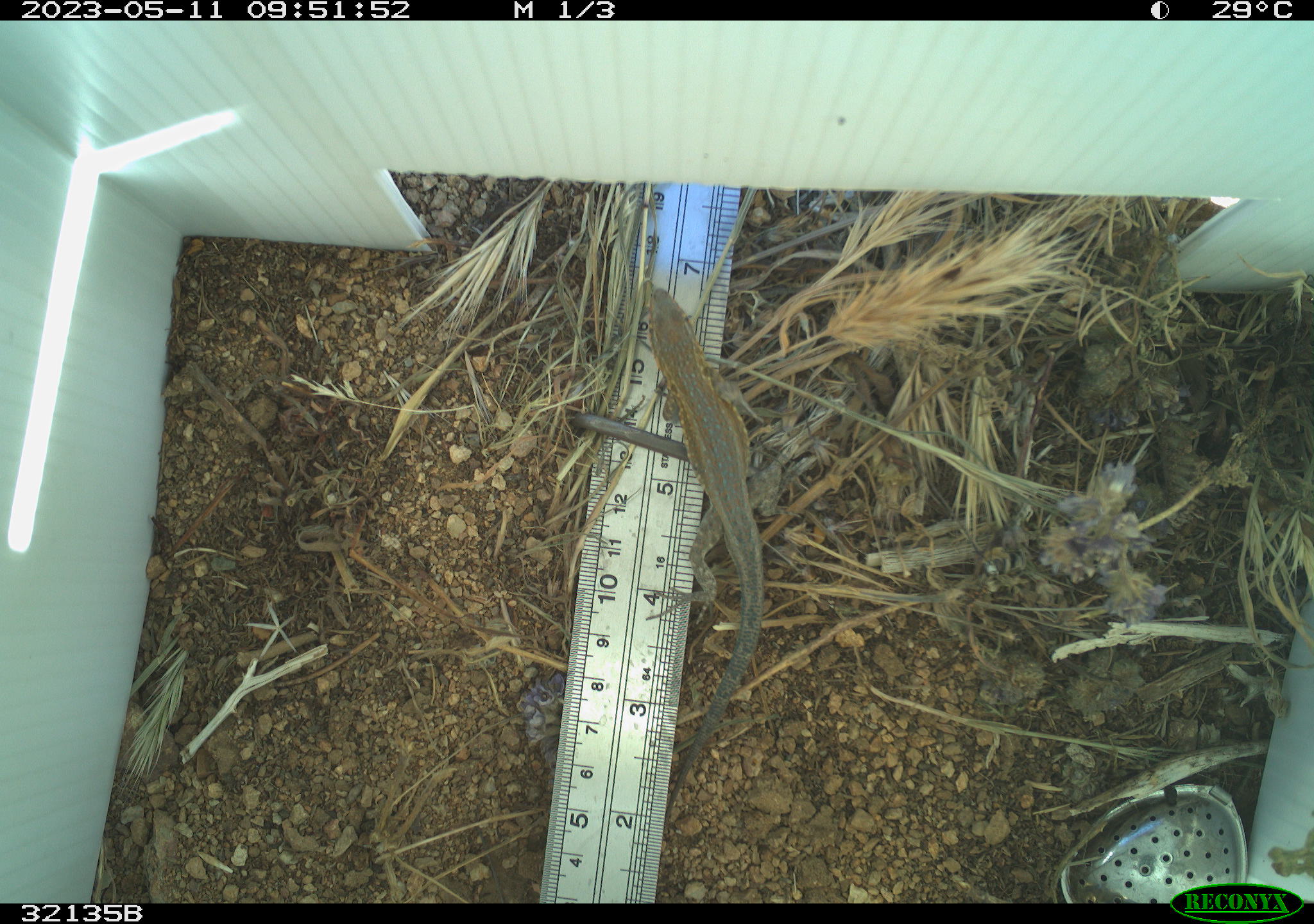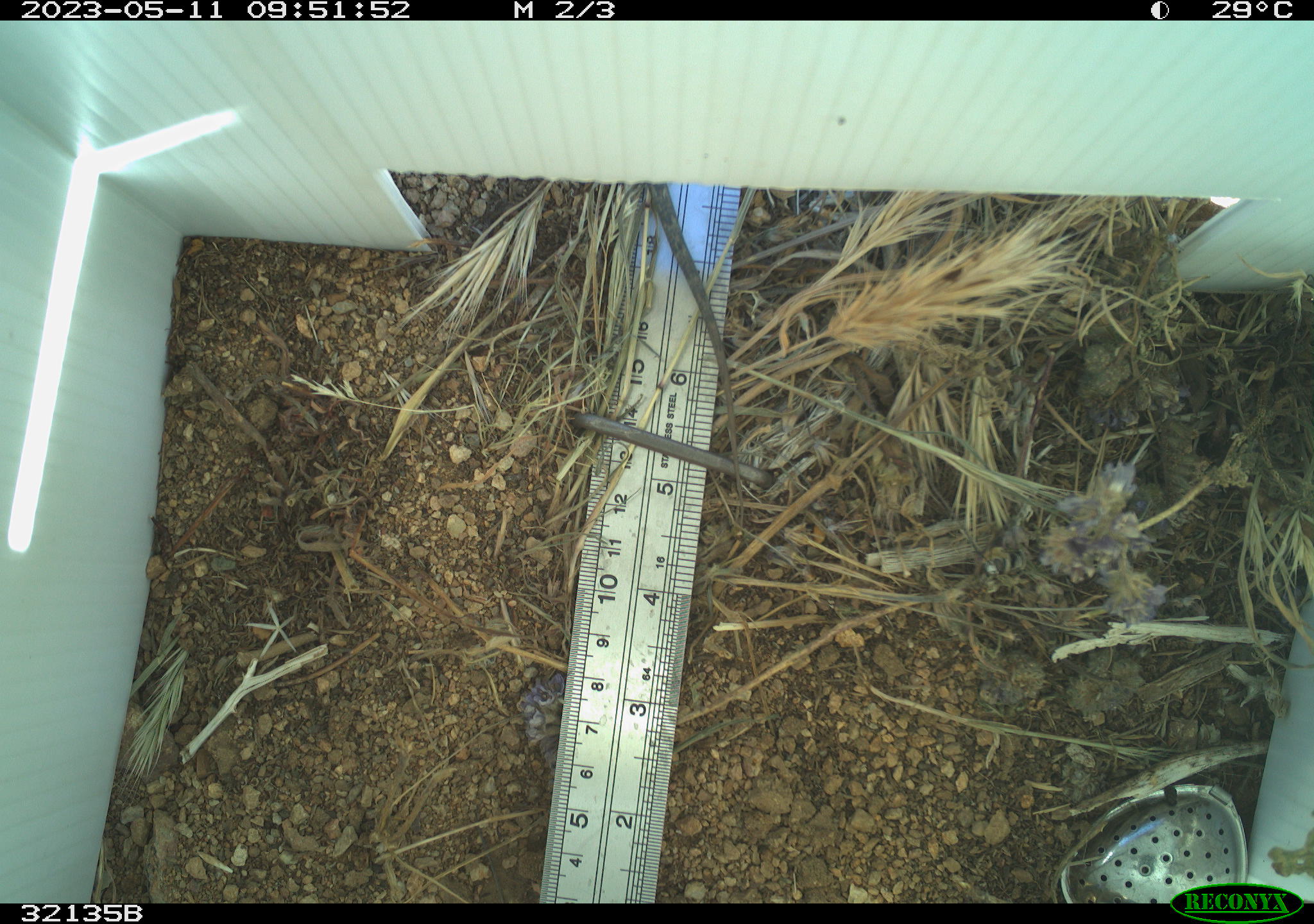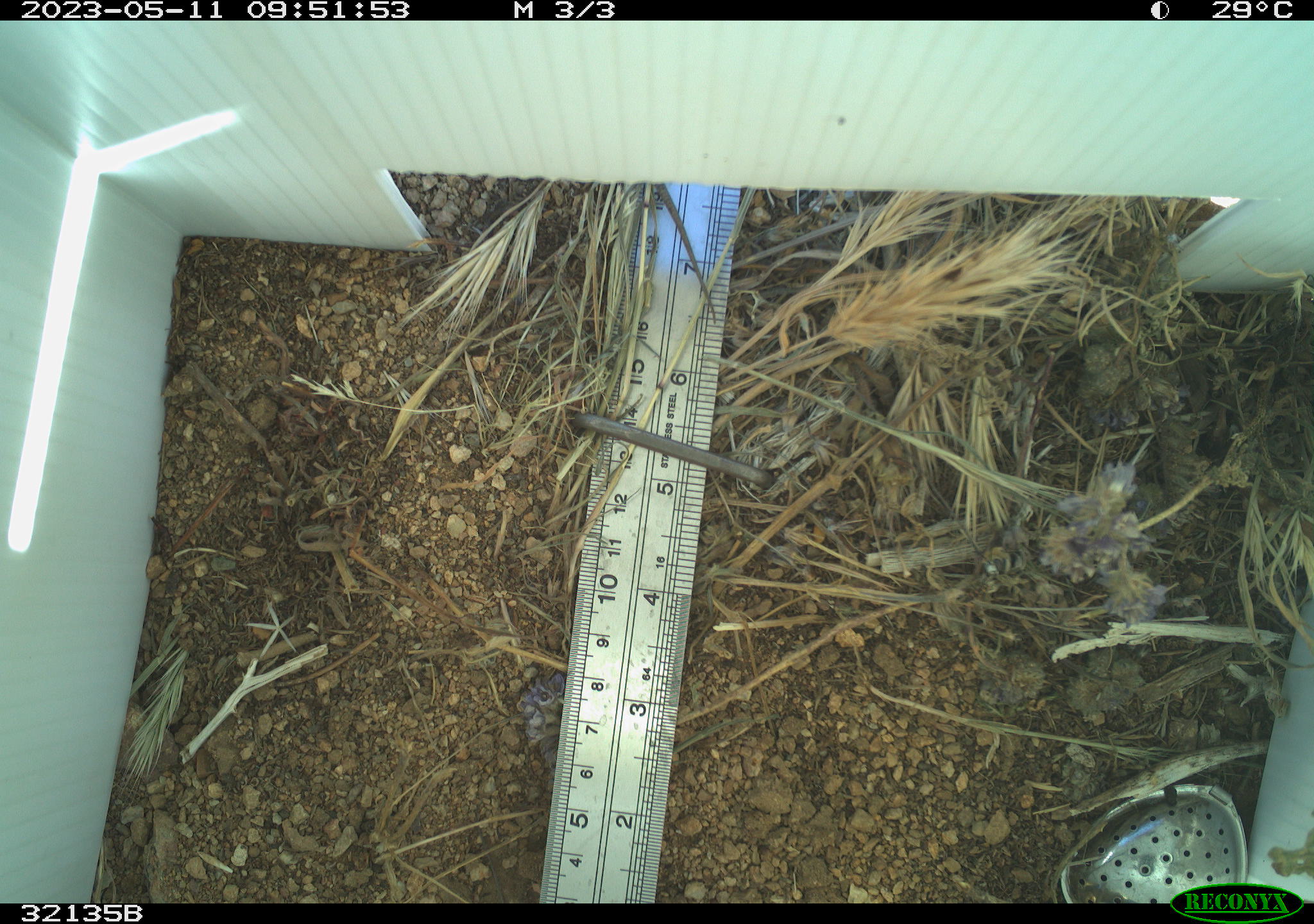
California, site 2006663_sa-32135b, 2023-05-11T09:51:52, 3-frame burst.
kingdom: Animalia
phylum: Chordata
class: Reptilia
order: Squamata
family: Phrynosomatidae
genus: Uta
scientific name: Uta stansburiana elegans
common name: western side-blotched lizard